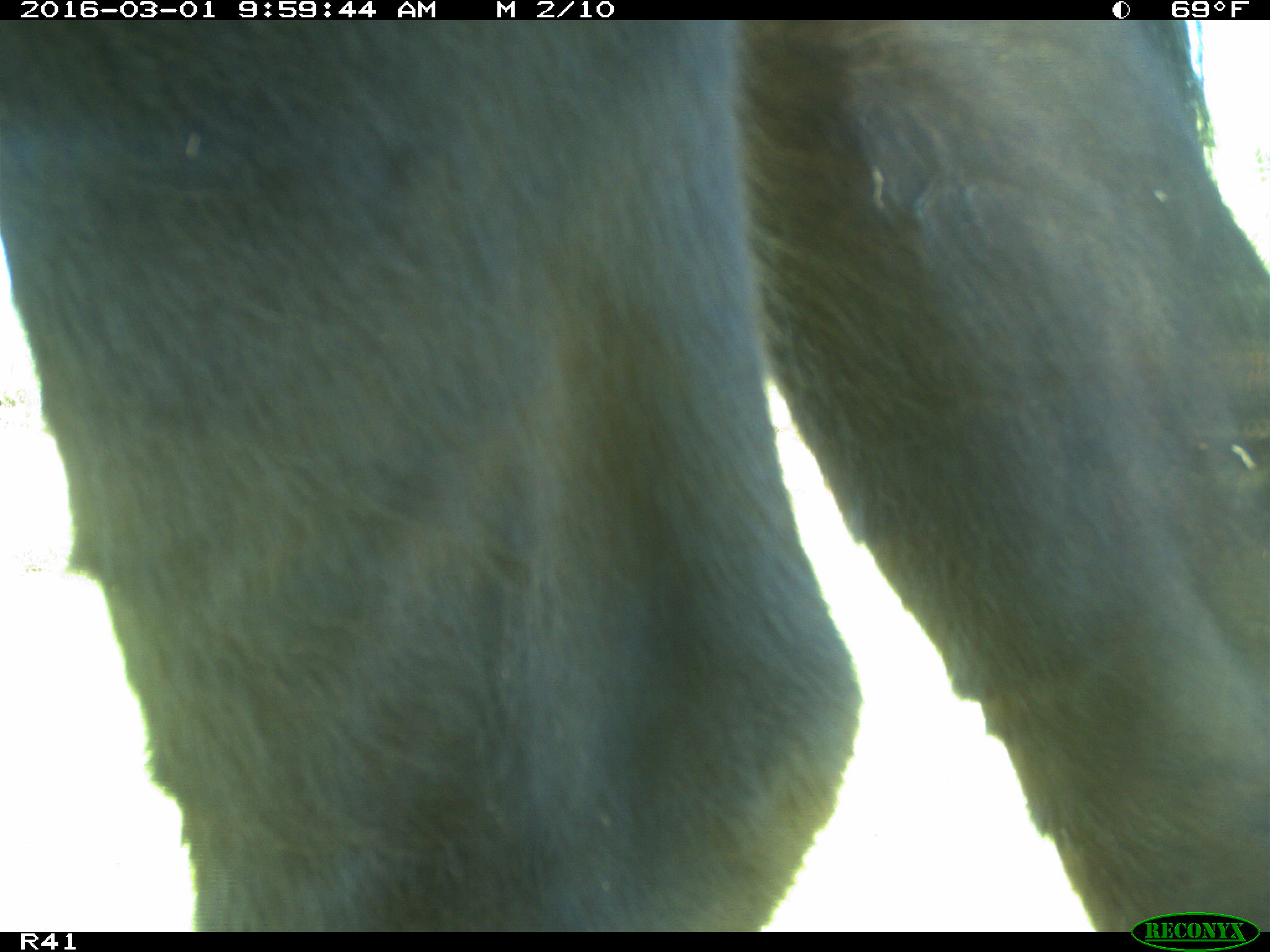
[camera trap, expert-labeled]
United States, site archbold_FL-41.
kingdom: Animalia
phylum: Chordata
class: Mammalia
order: Artiodactyla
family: Bovidae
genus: Bos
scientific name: Bos taurus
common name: domestic cow